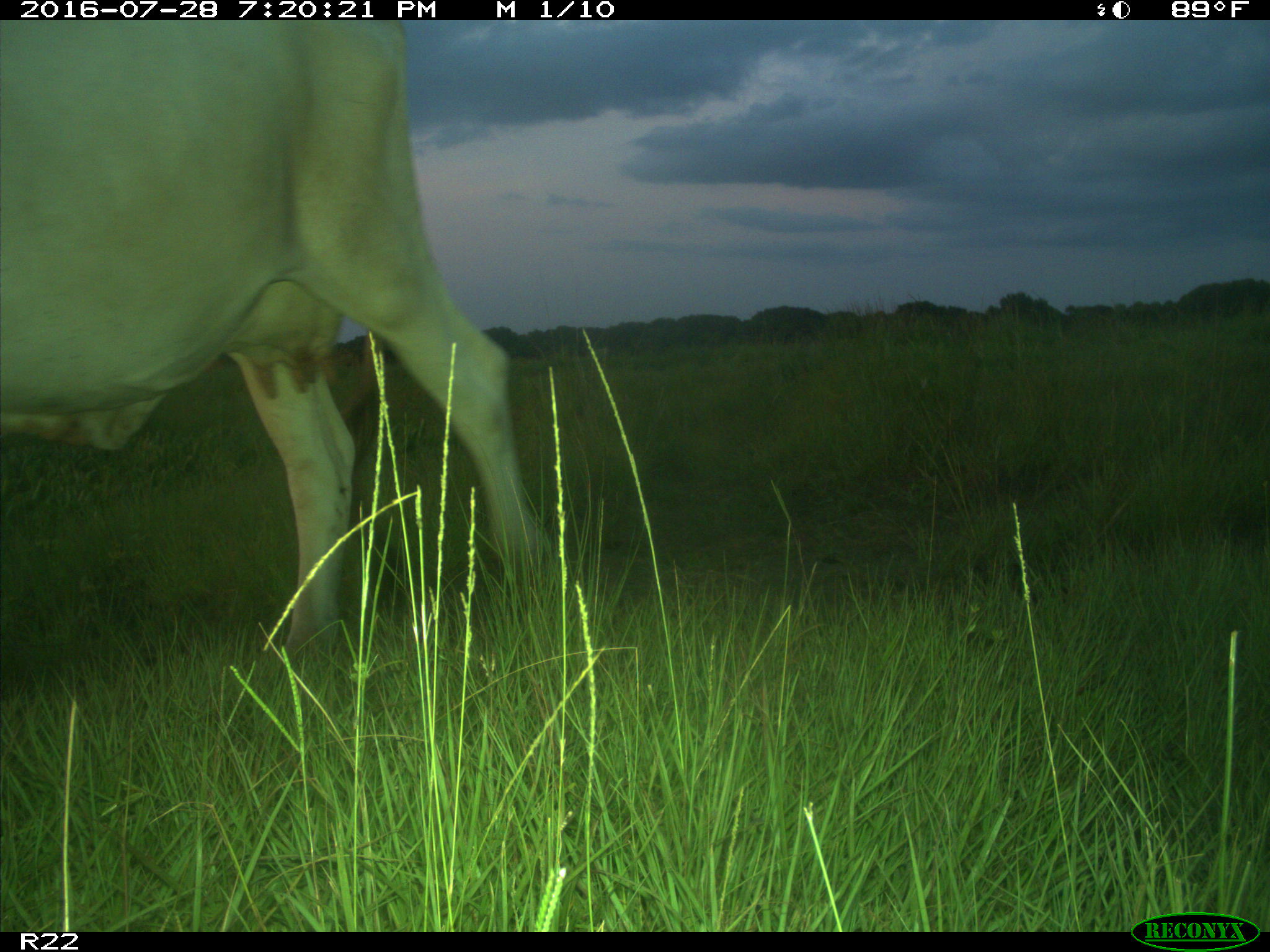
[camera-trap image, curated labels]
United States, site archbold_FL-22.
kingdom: Animalia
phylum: Chordata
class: Mammalia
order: Artiodactyla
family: Bovidae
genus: Bos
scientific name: Bos taurus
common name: domestic cow